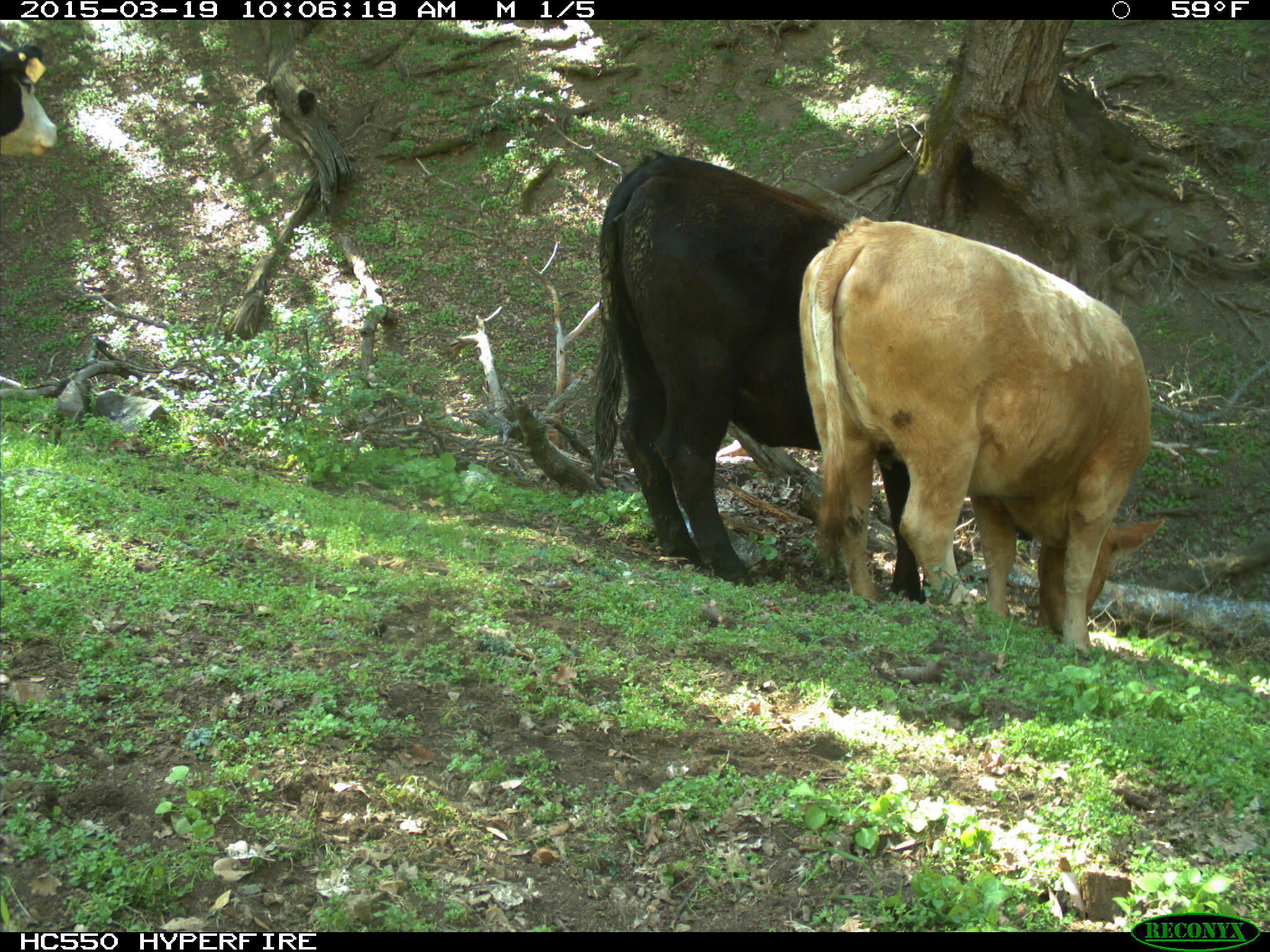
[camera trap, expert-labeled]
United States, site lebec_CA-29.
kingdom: Animalia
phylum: Chordata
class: Mammalia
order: Artiodactyla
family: Bovidae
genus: Bos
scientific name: Bos taurus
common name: domestic cow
Bos taurus (domestic cow).